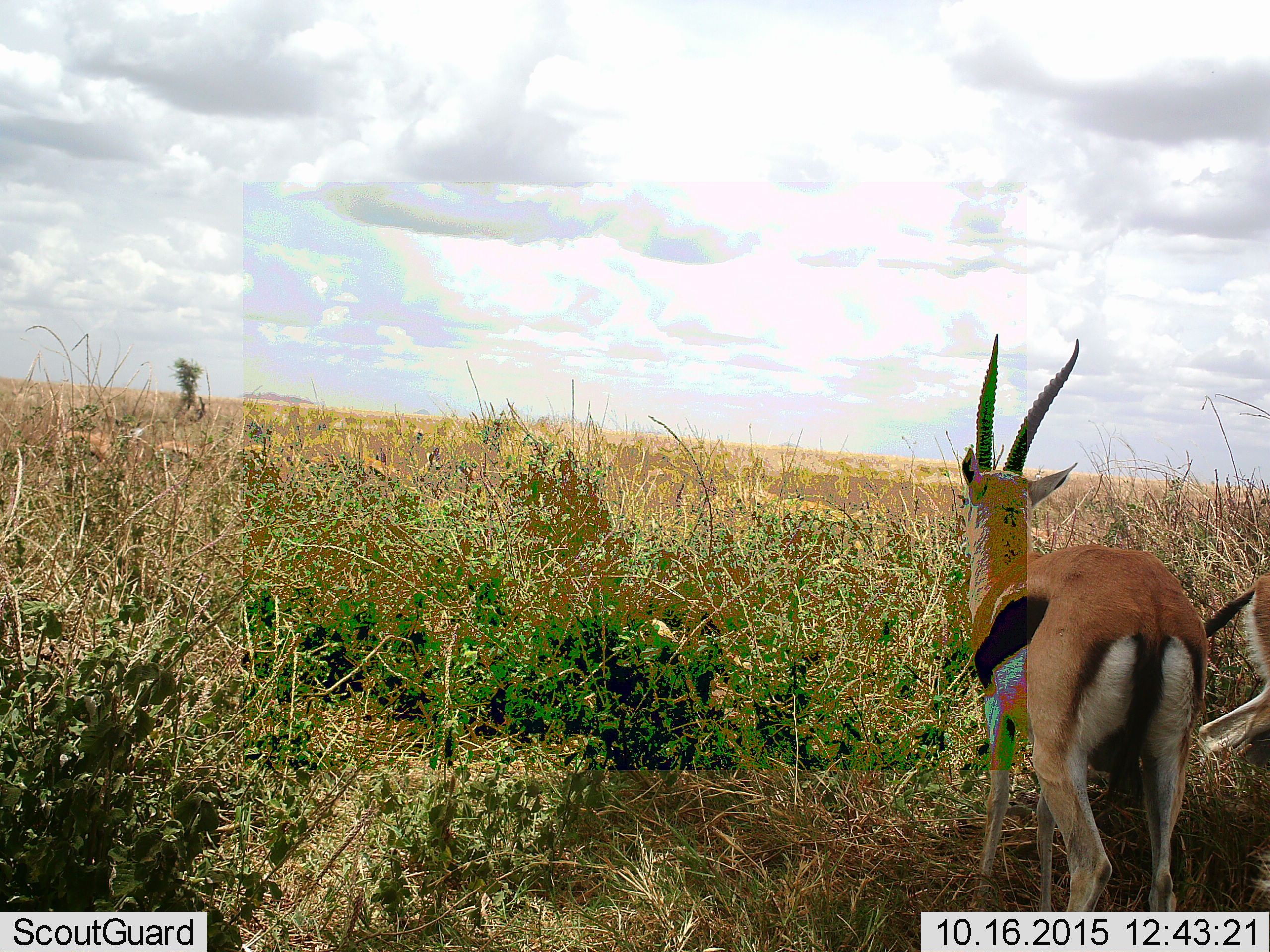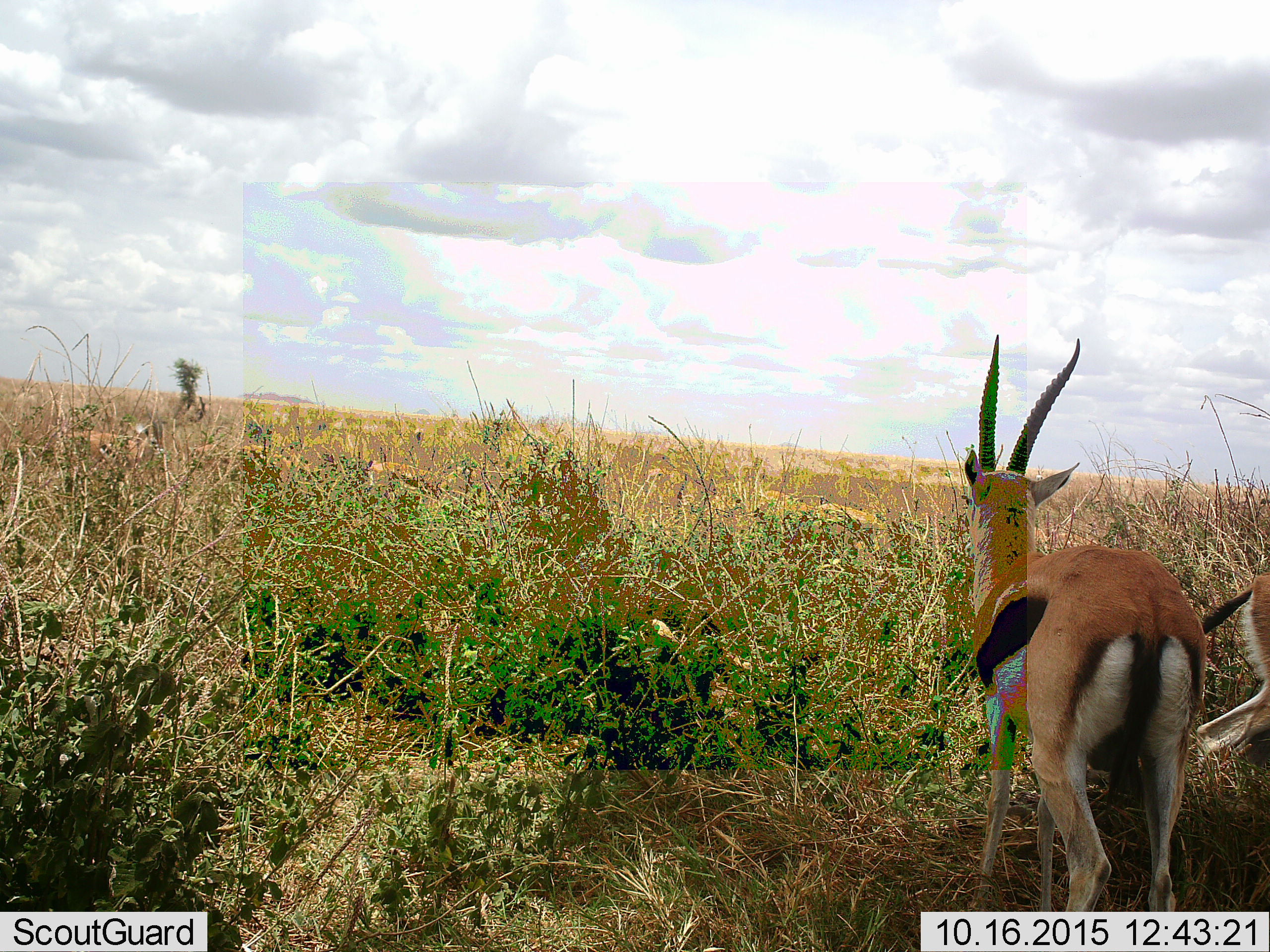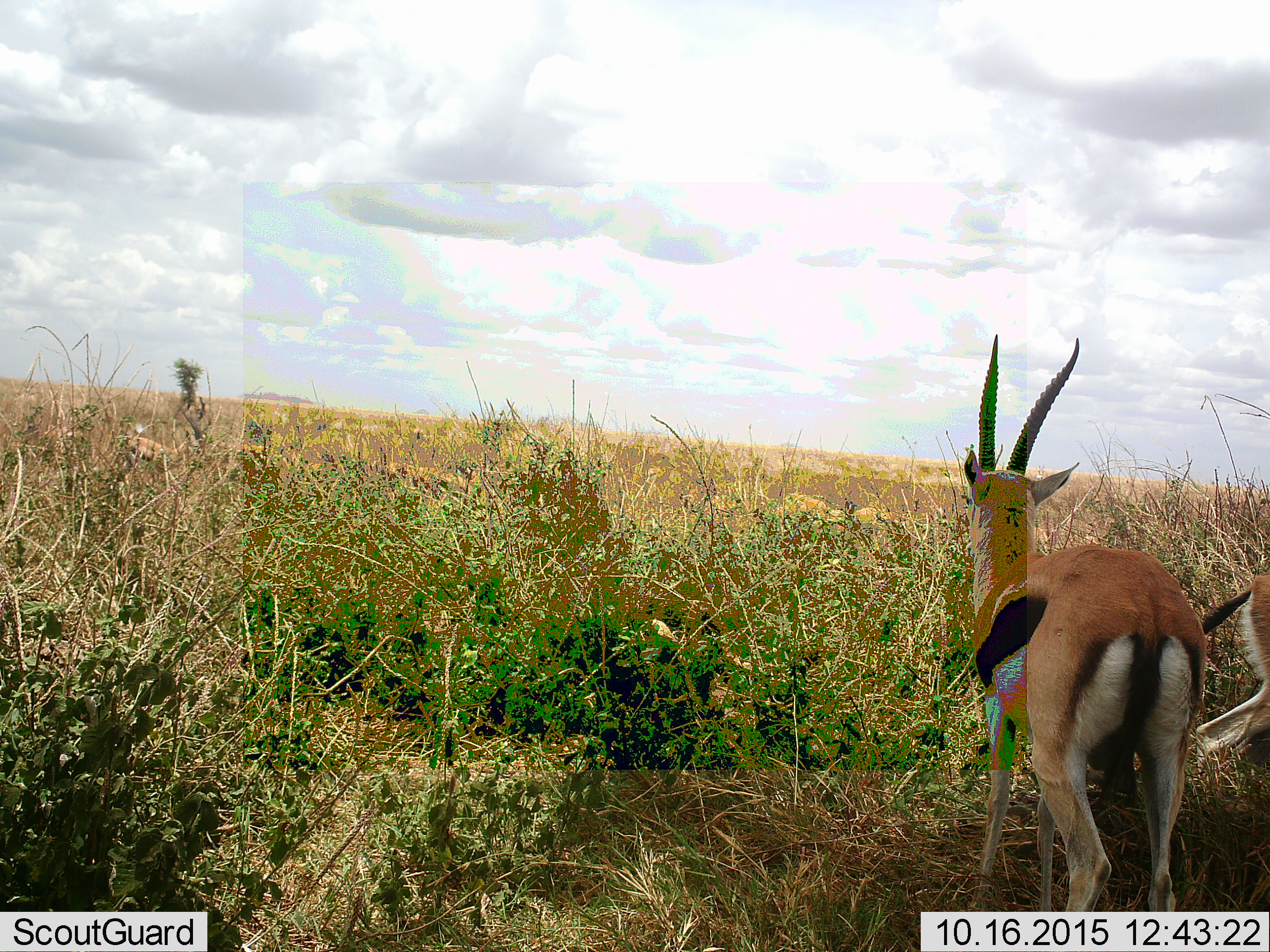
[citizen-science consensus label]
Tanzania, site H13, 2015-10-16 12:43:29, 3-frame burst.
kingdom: Animalia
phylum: Chordata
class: Mammalia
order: Artiodactyla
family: Bovidae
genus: Eudorcas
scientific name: Eudorcas thomsonii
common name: thomson's gazelle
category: gazellethomsons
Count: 7.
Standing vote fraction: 88%.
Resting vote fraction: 0%.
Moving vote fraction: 75%.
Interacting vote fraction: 0%.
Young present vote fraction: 0%.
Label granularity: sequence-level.